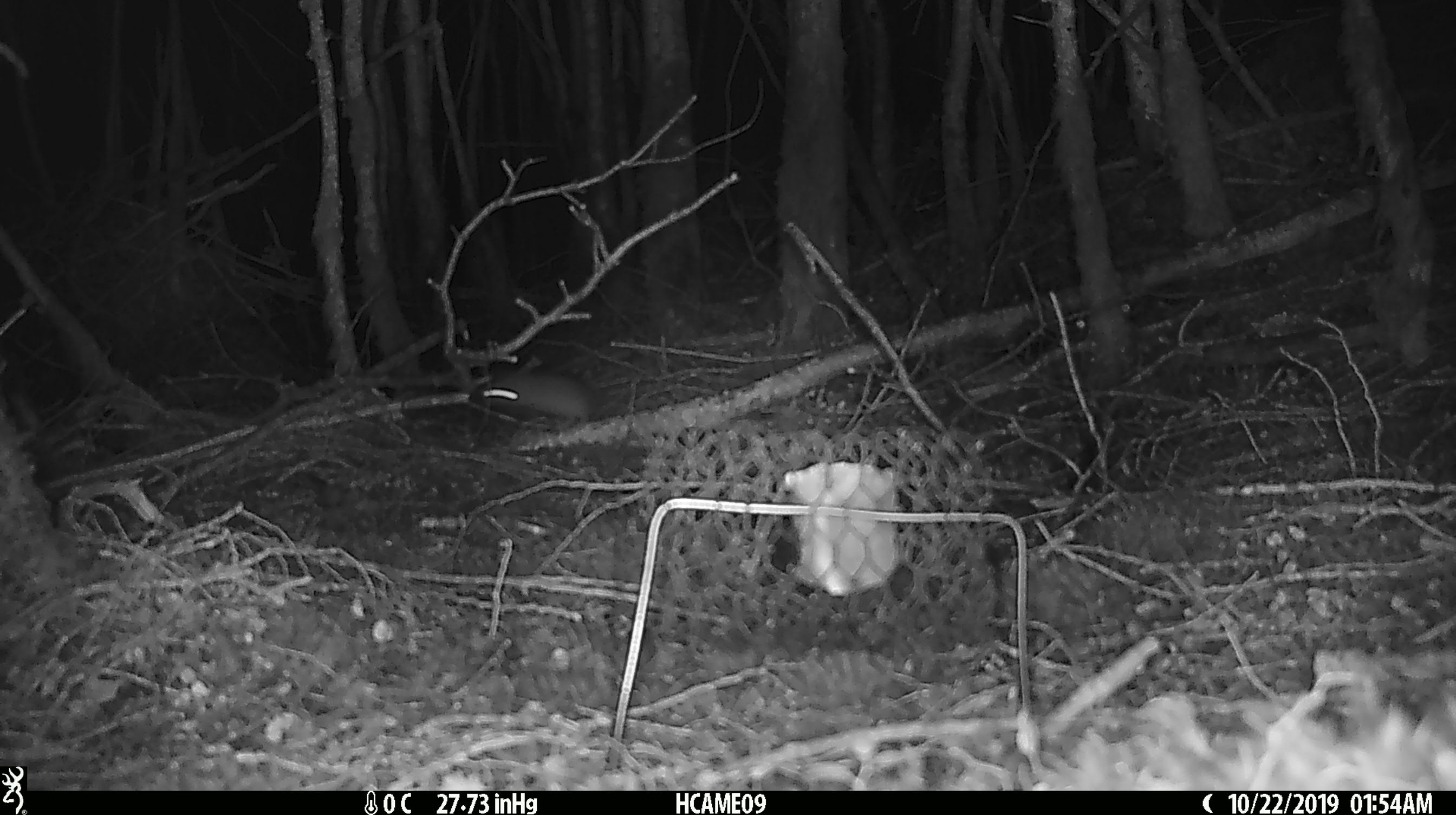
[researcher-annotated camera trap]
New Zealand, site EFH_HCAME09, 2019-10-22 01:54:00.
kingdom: Animalia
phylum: Chordata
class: Mammalia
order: Rodentia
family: Muridae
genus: Rattus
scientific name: Rattus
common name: rat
Rat (Rattus).